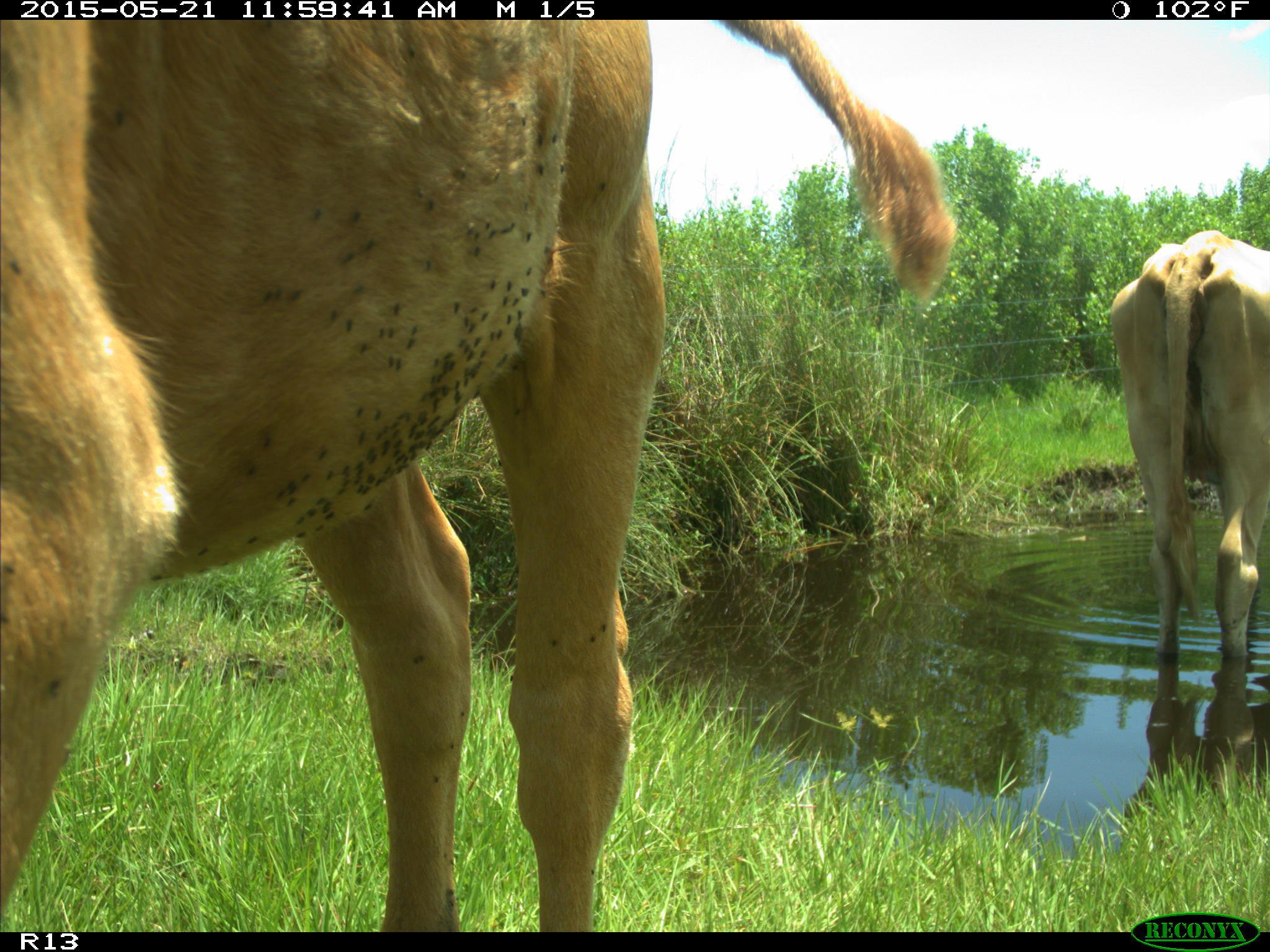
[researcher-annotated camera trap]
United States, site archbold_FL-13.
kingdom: Animalia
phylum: Chordata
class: Mammalia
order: Artiodactyla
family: Bovidae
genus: Bos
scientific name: Bos taurus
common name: domestic cow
Bos taurus (domestic cow).